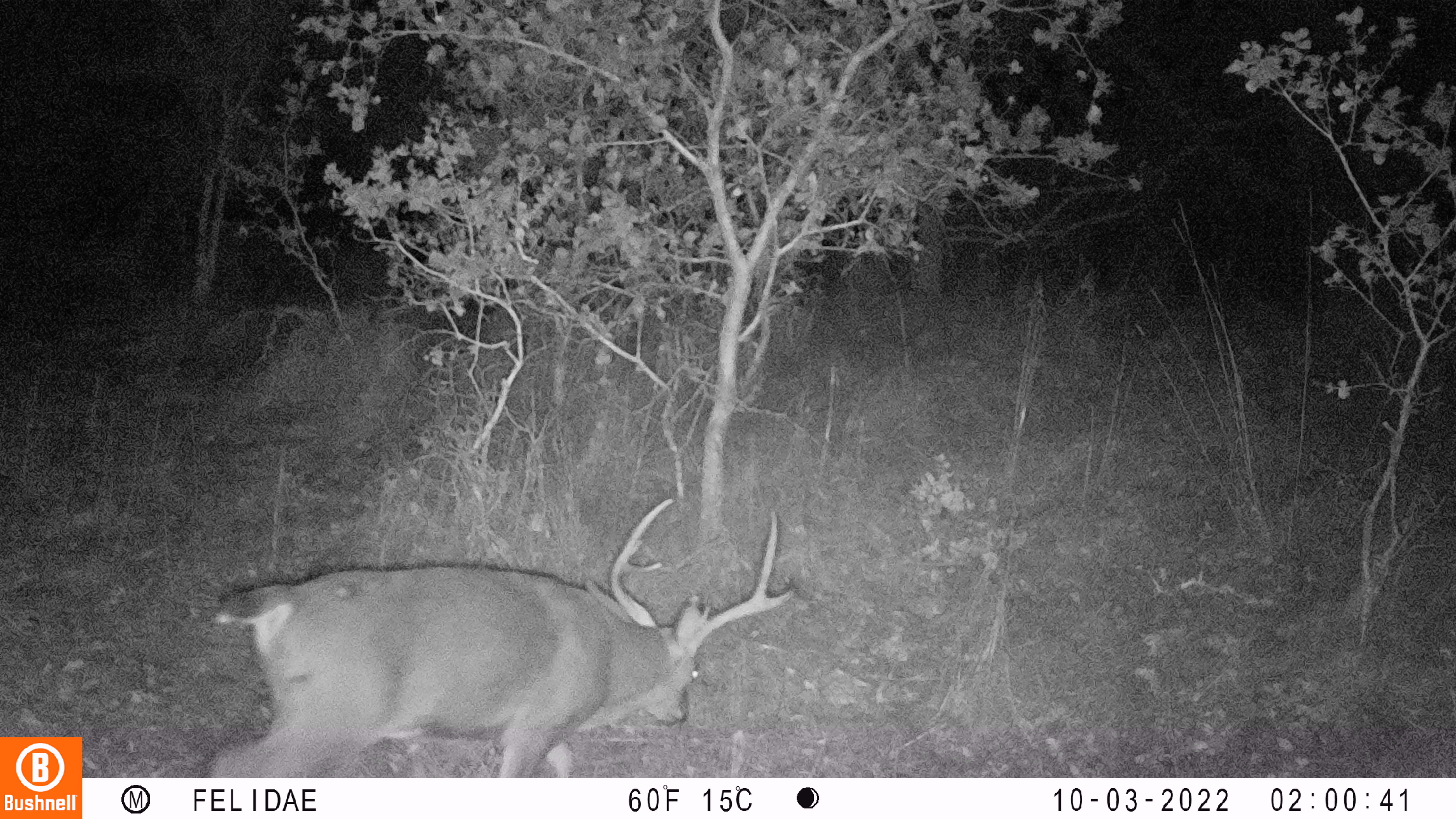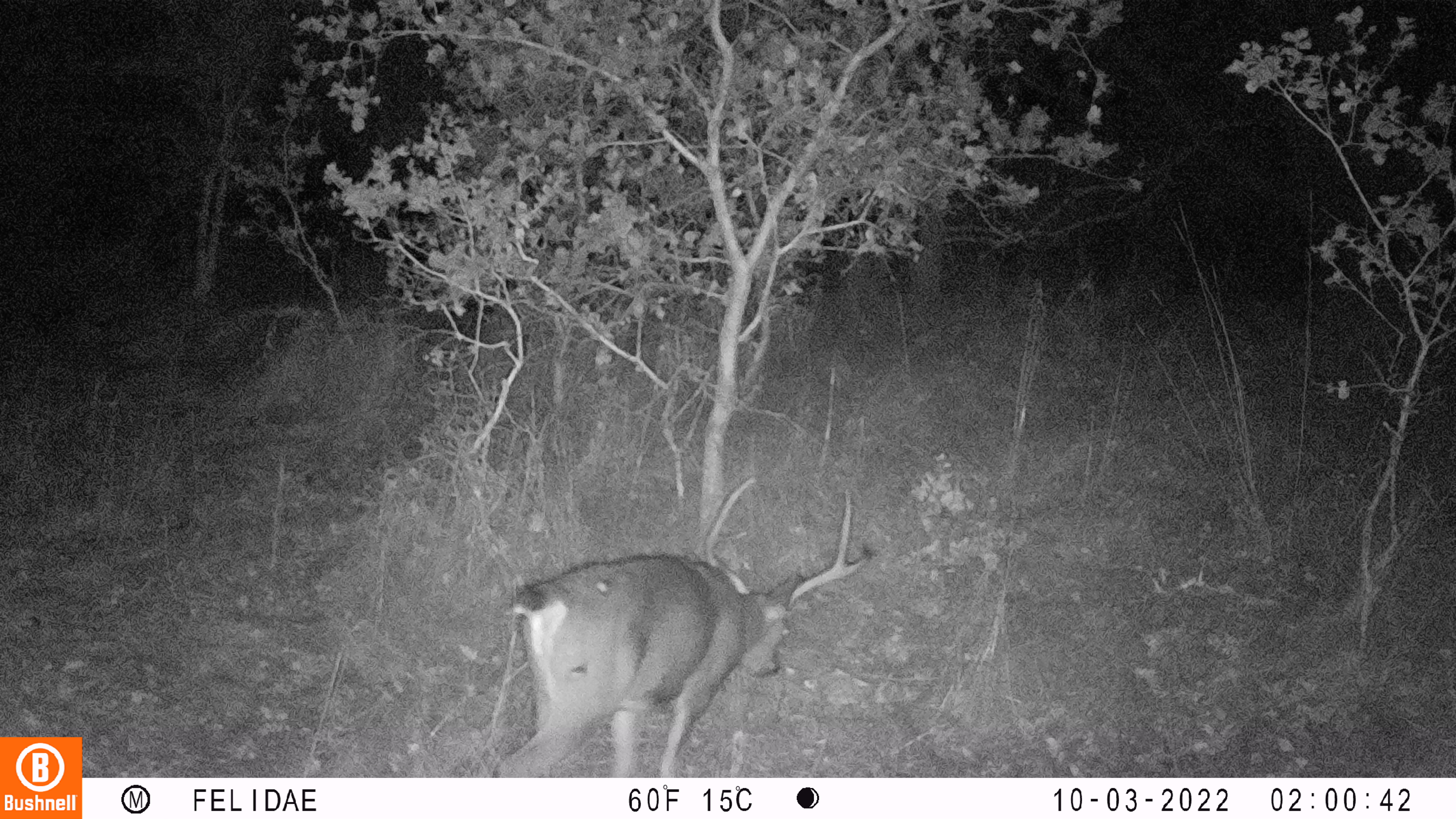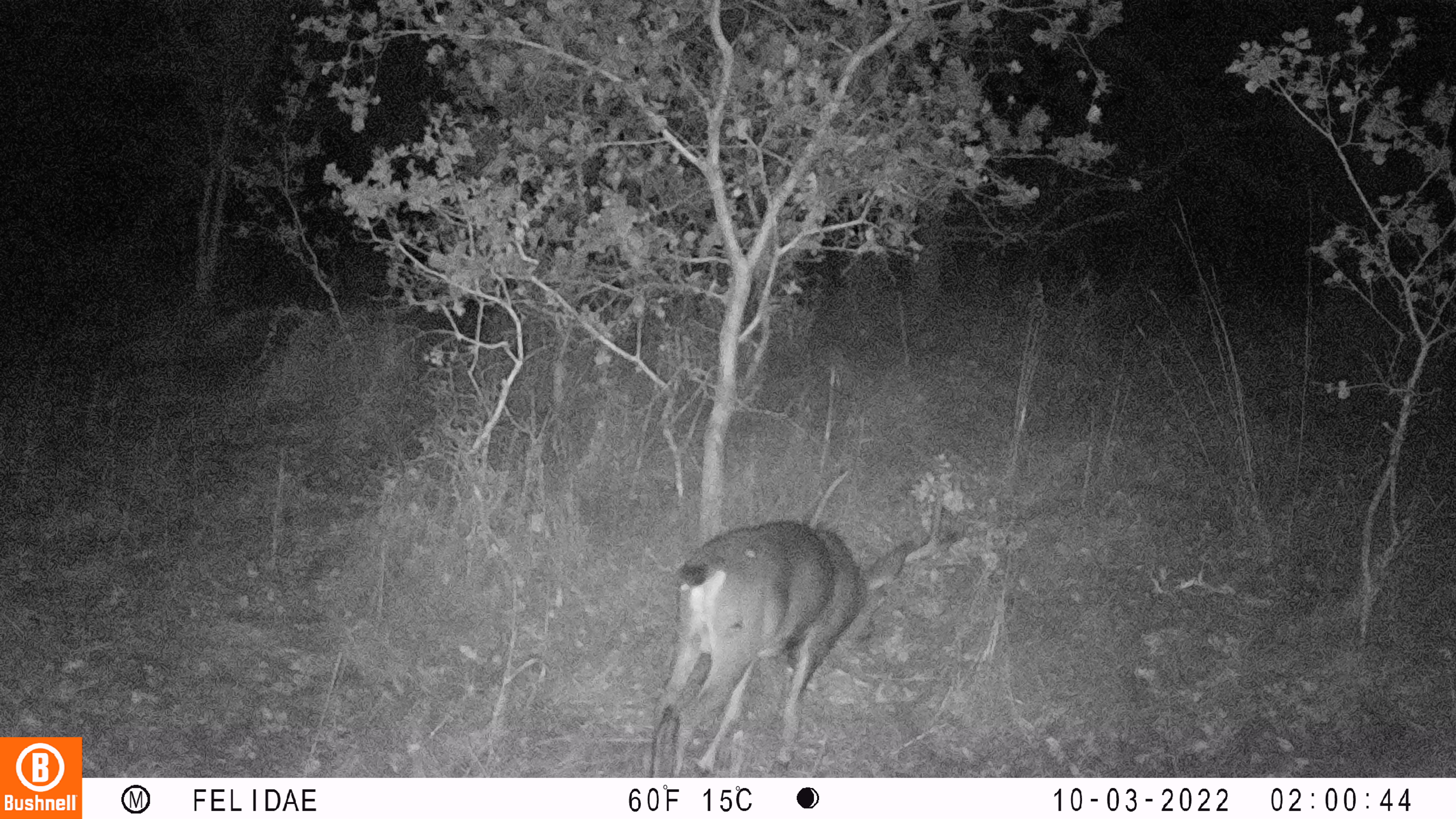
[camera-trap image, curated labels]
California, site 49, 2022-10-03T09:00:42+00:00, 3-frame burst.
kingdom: Animalia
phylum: Chordata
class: Mammalia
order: Artiodactyla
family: Cervidae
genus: Odocoileus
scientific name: Odocoileus hemionus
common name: mule deer